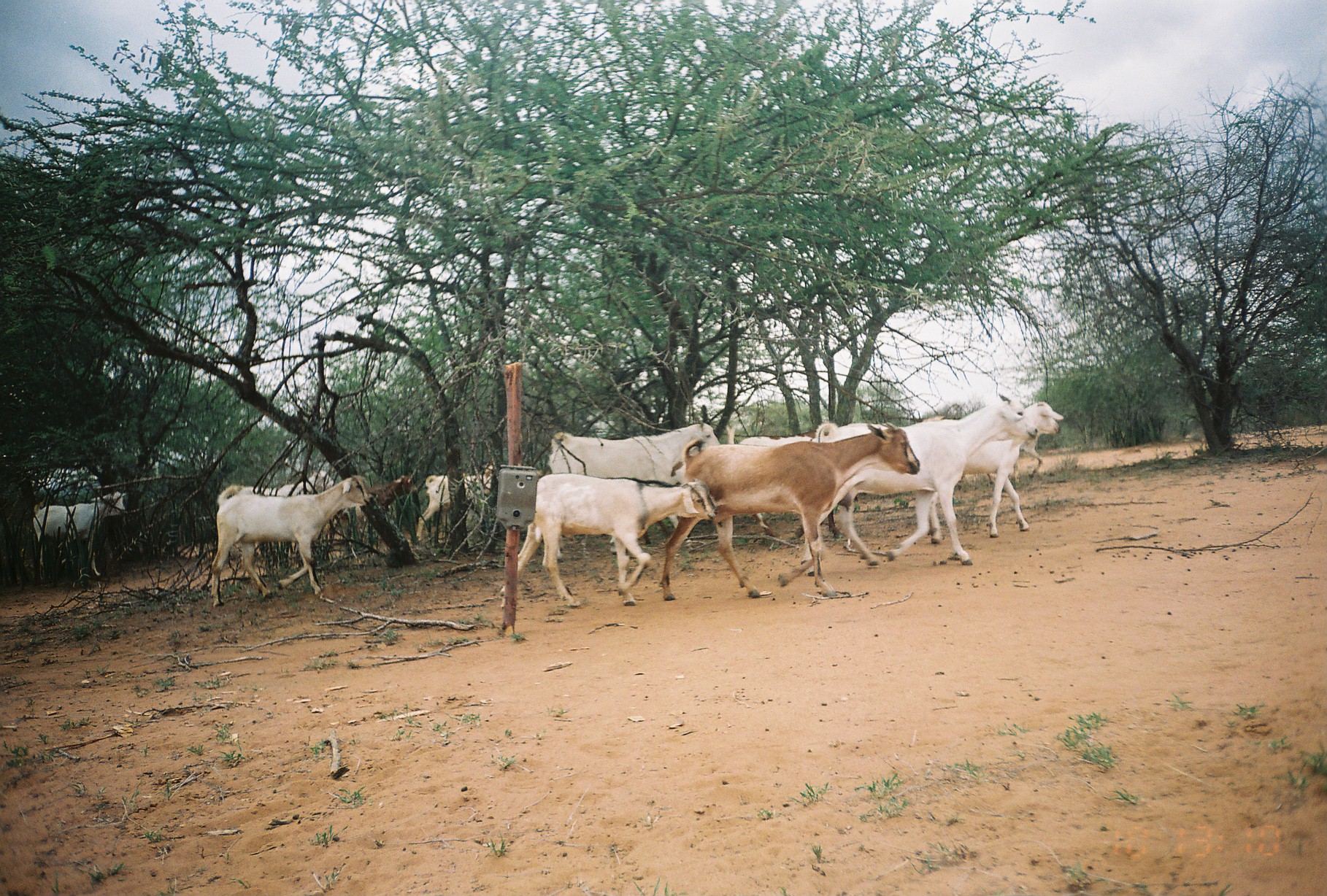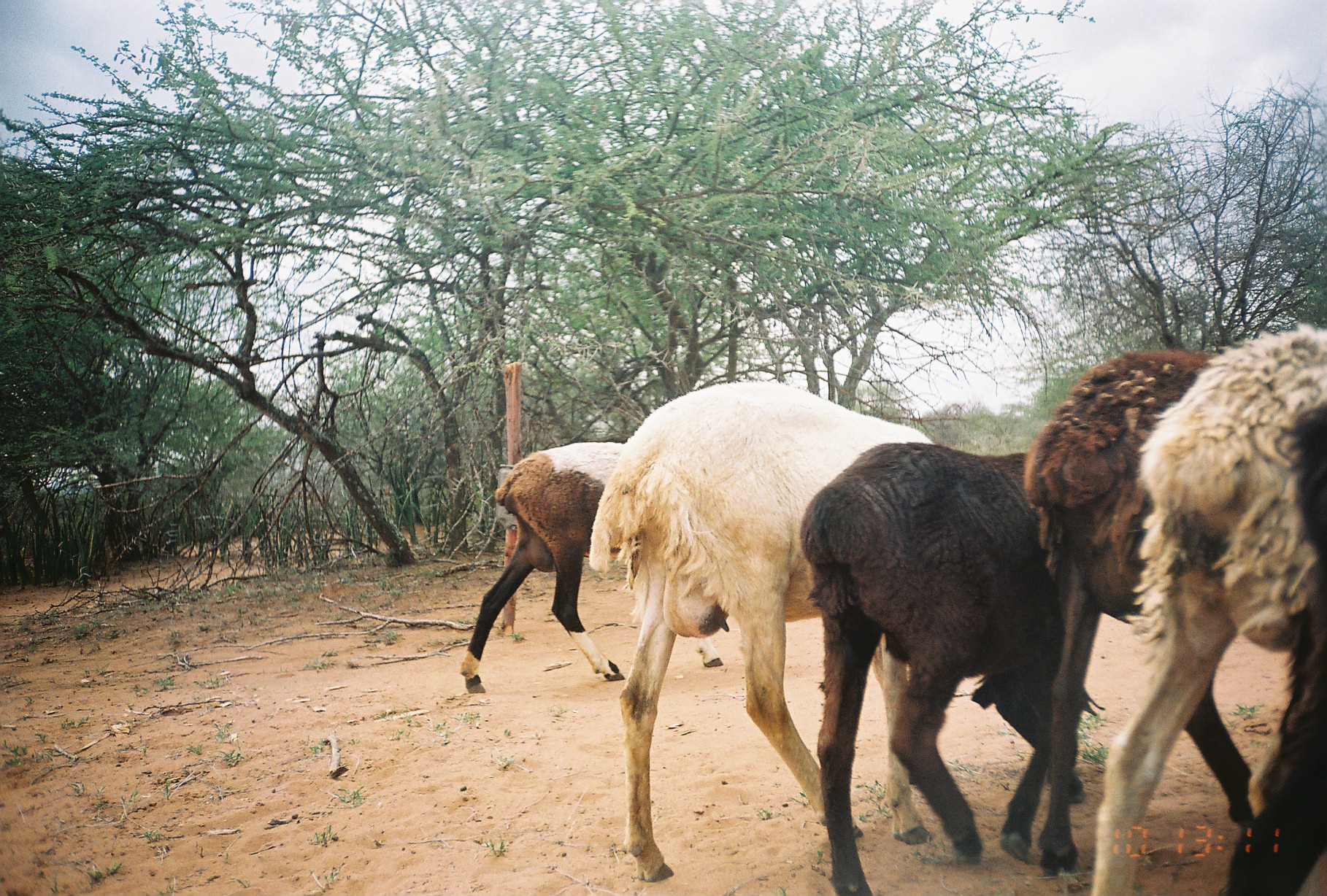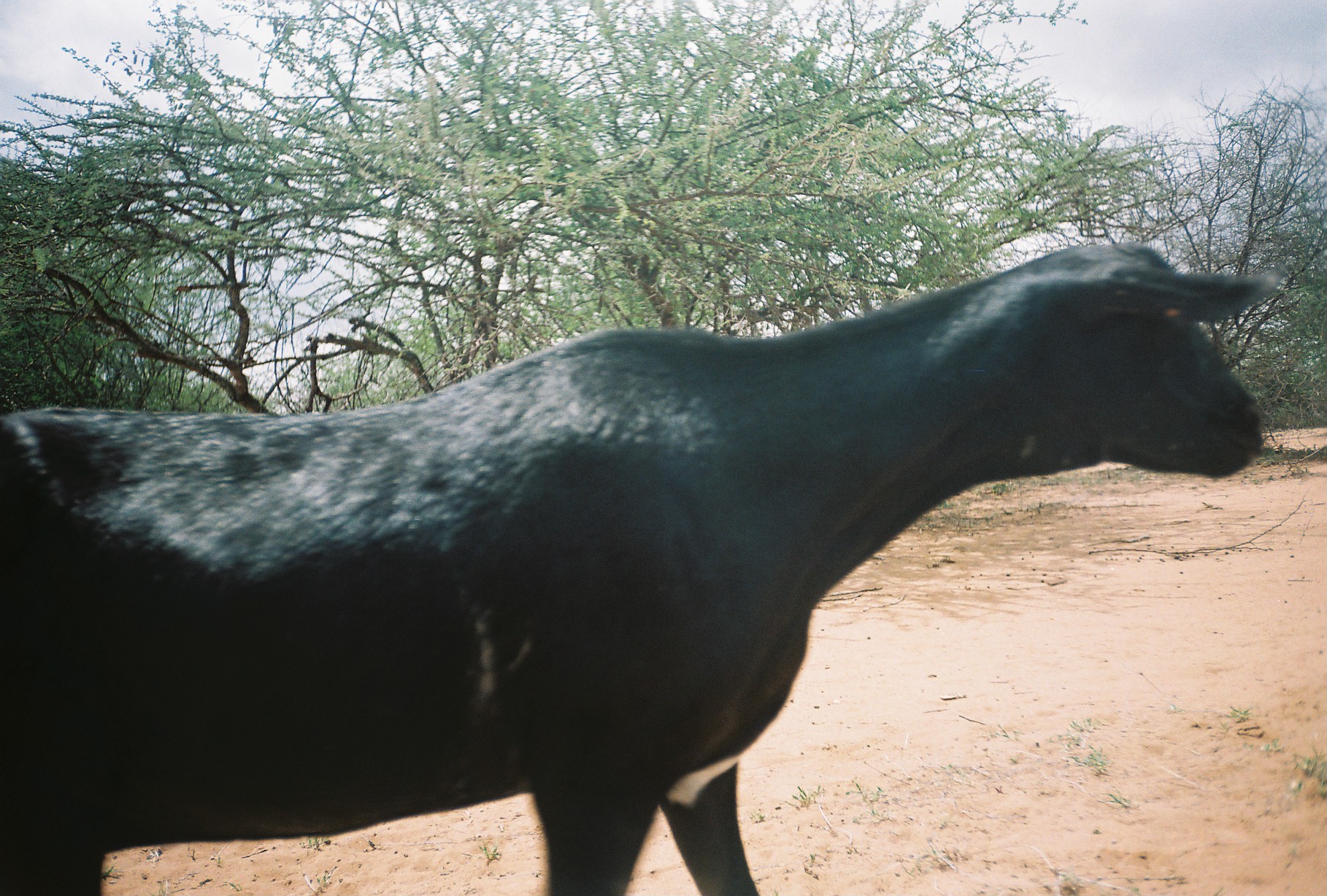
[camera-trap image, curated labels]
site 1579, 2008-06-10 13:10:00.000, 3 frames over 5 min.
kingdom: Animalia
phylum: Chordata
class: Mammalia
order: Artiodactyla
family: Bovidae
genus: Capra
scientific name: Capra aegagrus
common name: wild goat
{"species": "Capra aegagrus (wild goat)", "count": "13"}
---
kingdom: Animalia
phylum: Chordata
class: Mammalia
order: Artiodactyla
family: Bovidae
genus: Ovis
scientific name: Ovis aries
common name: domestic sheep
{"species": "Ovis aries (domestic sheep)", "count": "5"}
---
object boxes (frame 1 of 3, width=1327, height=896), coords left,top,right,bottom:
capra aegagrus: 660,422,919,600; 801,393,1037,575; 499,473,717,608; 548,421,721,562; 210,475,369,607; 922,401,1064,544; 33,490,126,582; 416,465,493,541; 342,475,418,527; 235,469,335,495; 739,437,821,446; 756,430,829,439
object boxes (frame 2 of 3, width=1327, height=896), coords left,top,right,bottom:
ovis aries: 589,382,932,881; 799,442,1100,895; 1089,326,1327,896; 1022,347,1255,896; 461,442,723,693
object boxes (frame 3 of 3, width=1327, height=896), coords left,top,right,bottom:
capra aegagrus: 0,242,1272,894